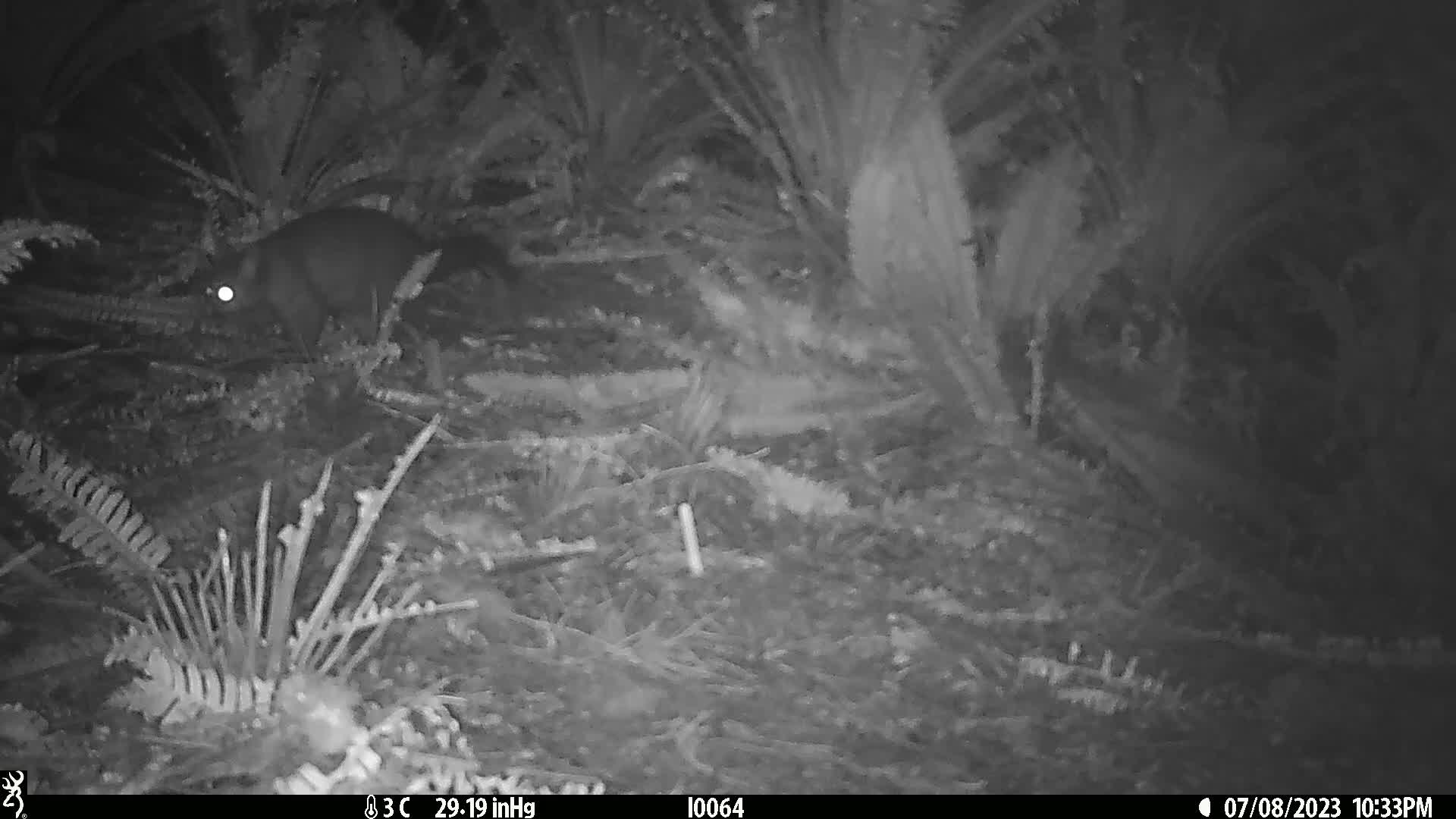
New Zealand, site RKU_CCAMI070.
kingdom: Animalia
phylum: Chordata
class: Mammalia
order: Diprotodontia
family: Phalangeridae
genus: Trichosurus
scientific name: Trichosurus vulpecula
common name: common brushtail possum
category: possum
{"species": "possum (common brushtail possum) (Trichosurus vulpecula)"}